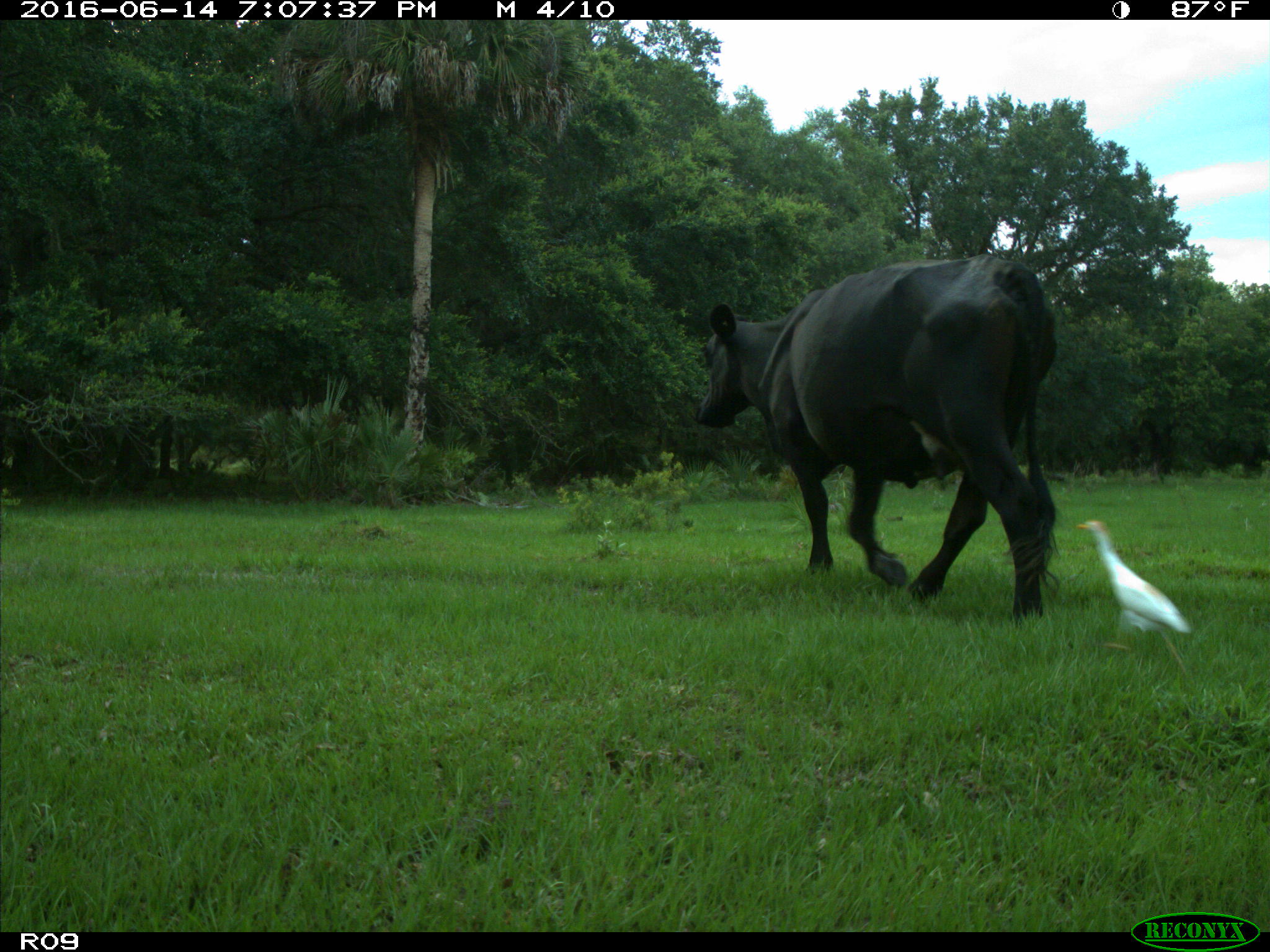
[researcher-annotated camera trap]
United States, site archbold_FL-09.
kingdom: Animalia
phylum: Chordata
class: Mammalia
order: Artiodactyla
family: Bovidae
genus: Bos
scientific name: Bos taurus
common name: domestic cow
Bos taurus (domestic cow).